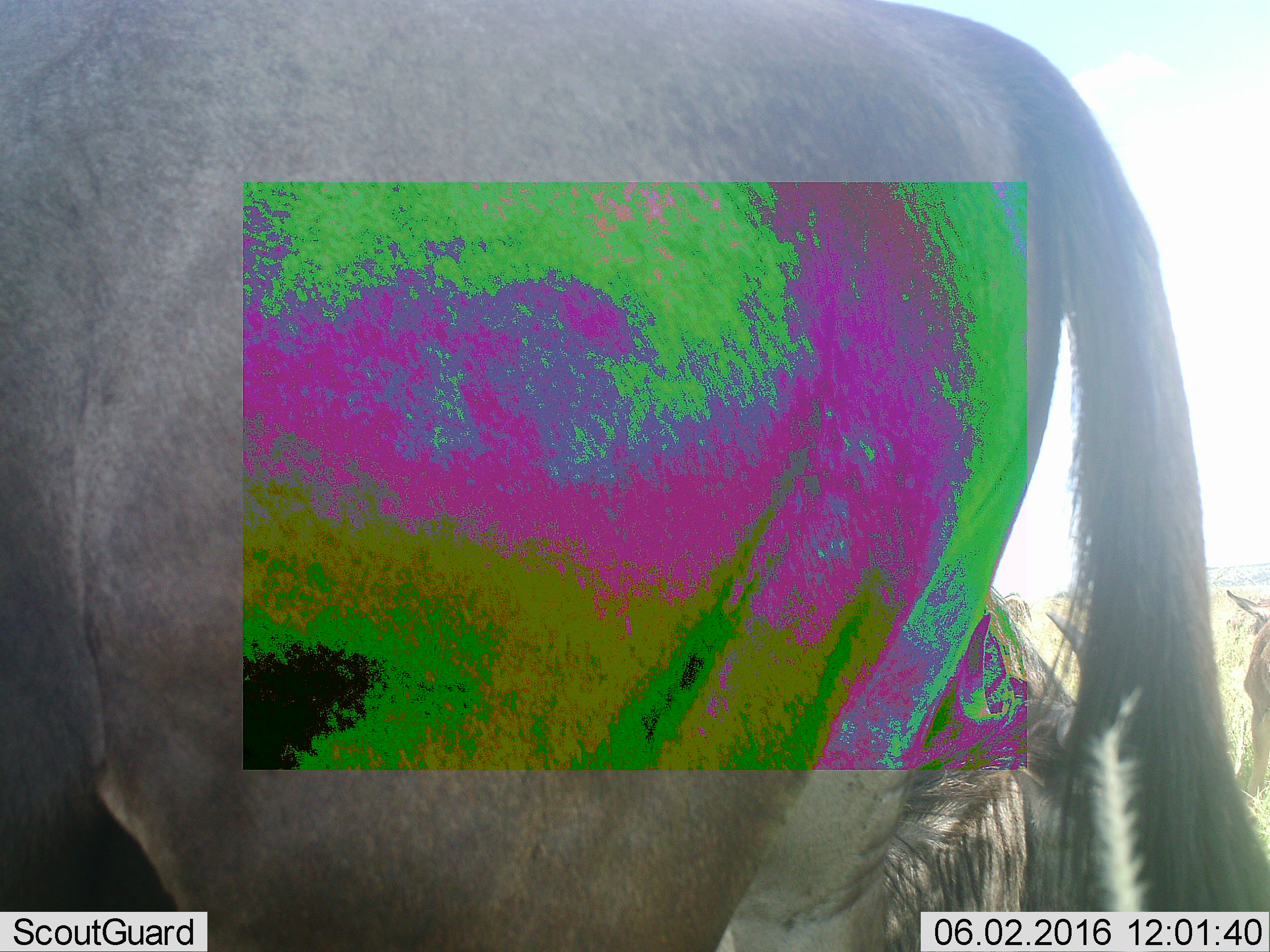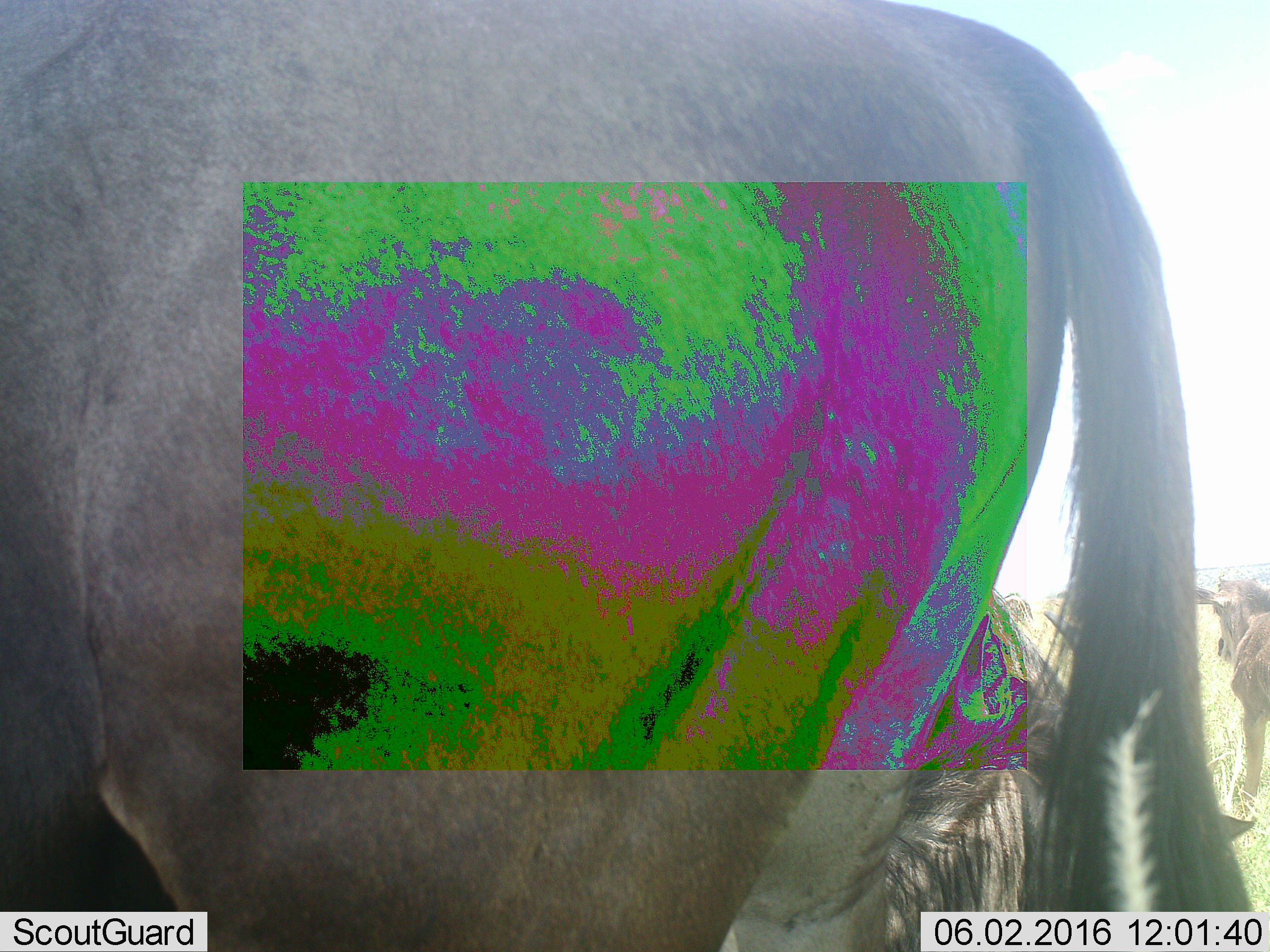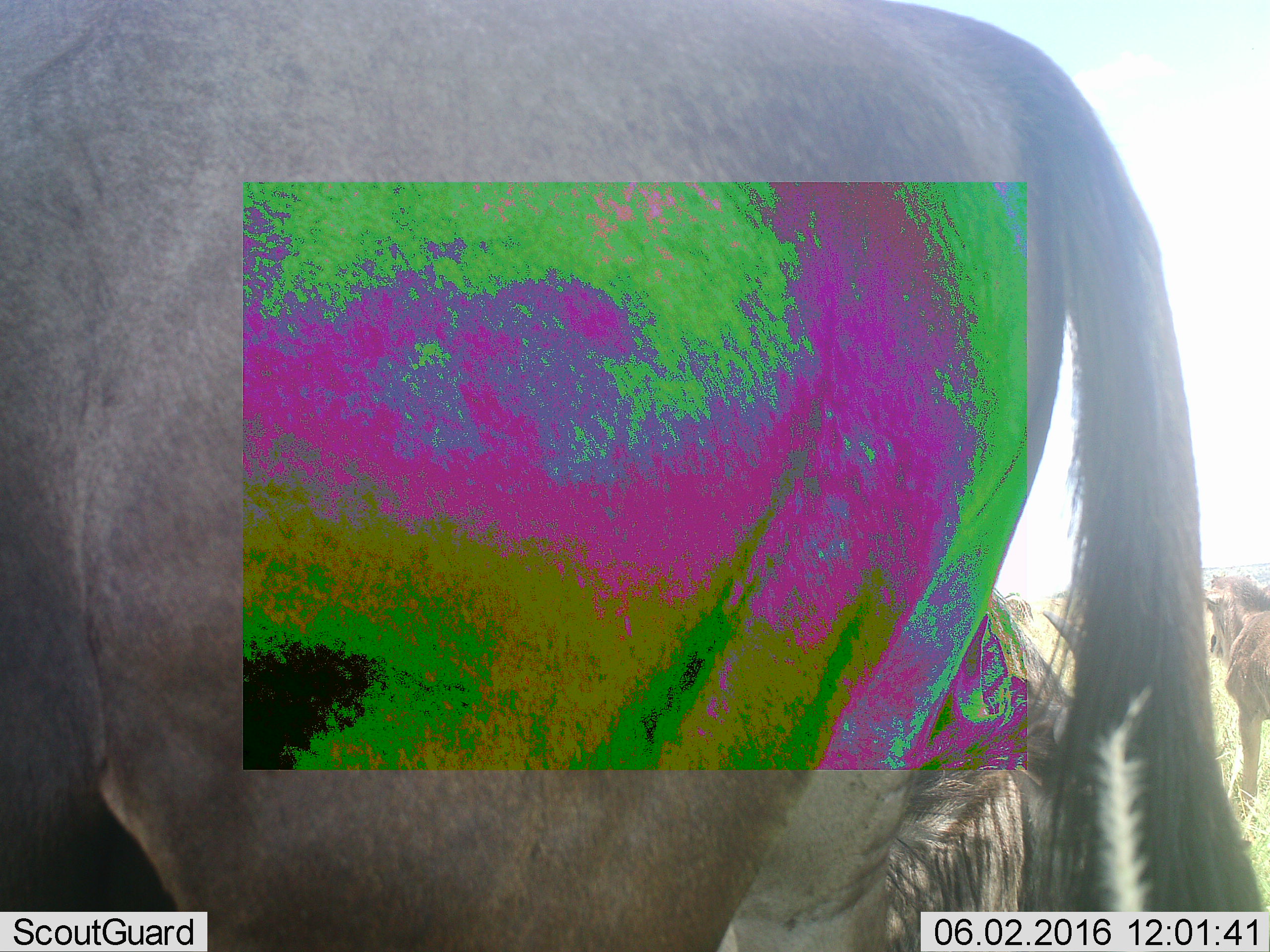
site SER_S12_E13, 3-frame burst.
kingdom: Animalia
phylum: Chordata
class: Mammalia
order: Artiodactyla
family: Bovidae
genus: Connochaetes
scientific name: Connochaetes taurinus taurinus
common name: blue wildebeest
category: wildebeestblue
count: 4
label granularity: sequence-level